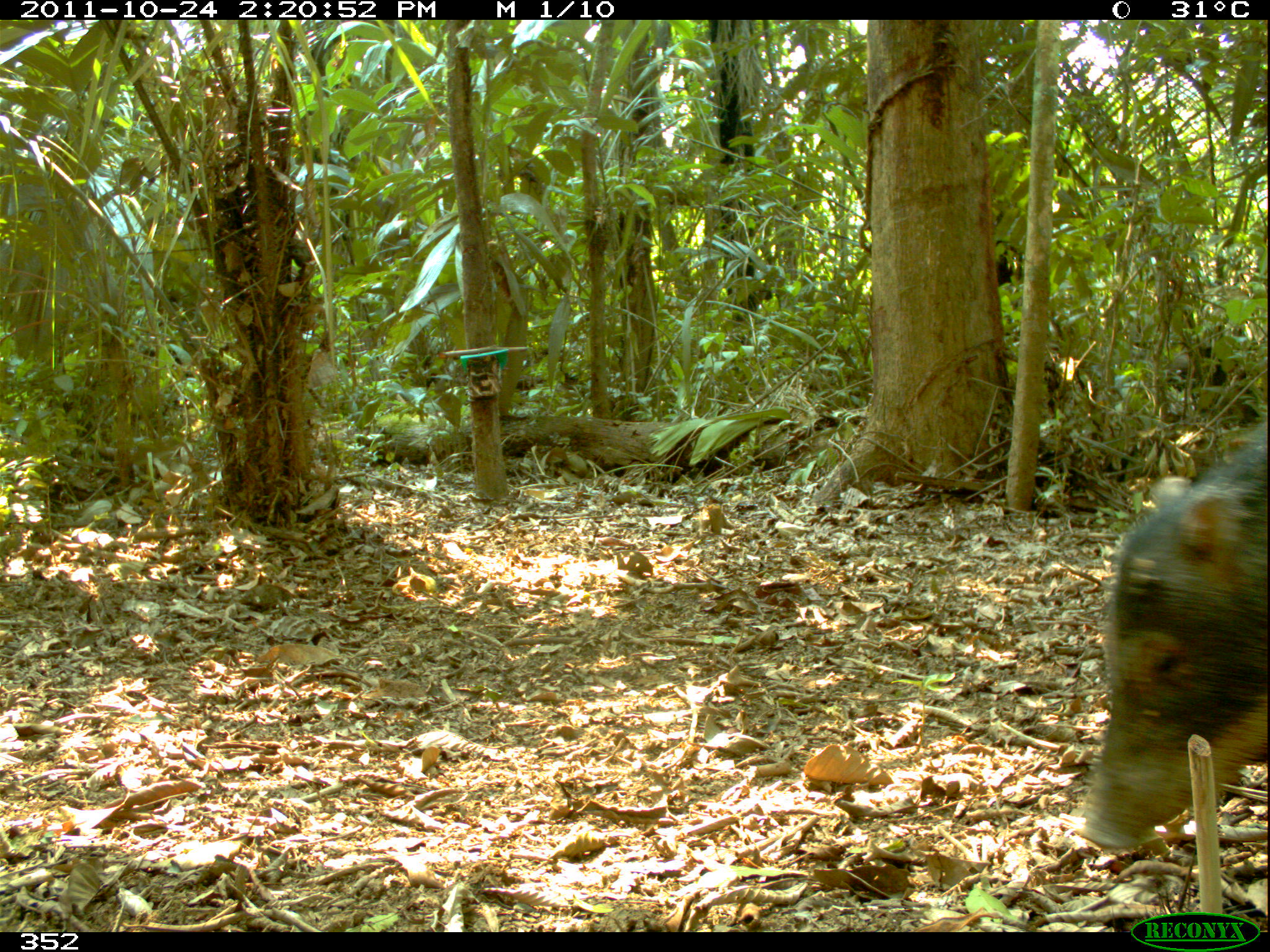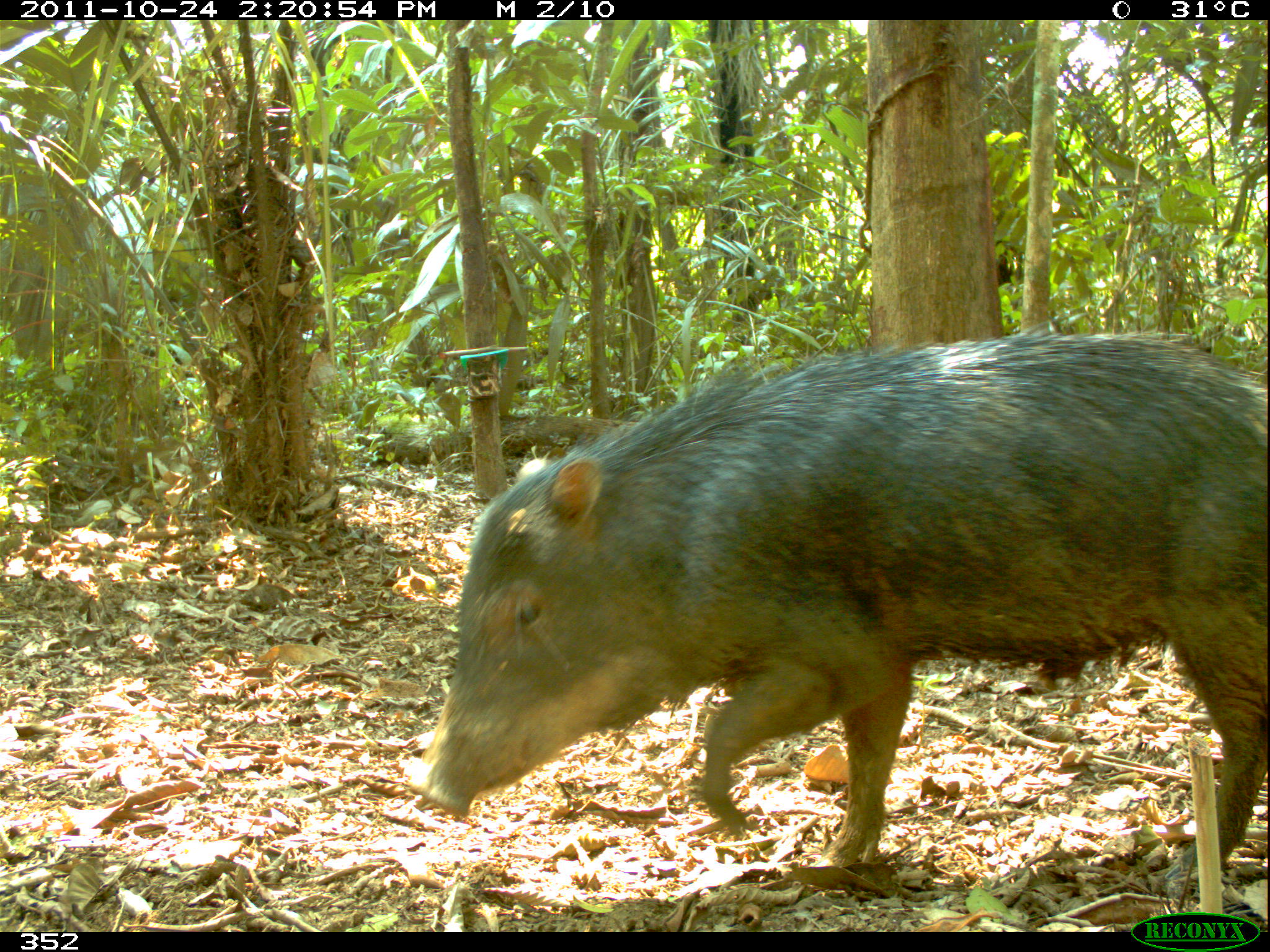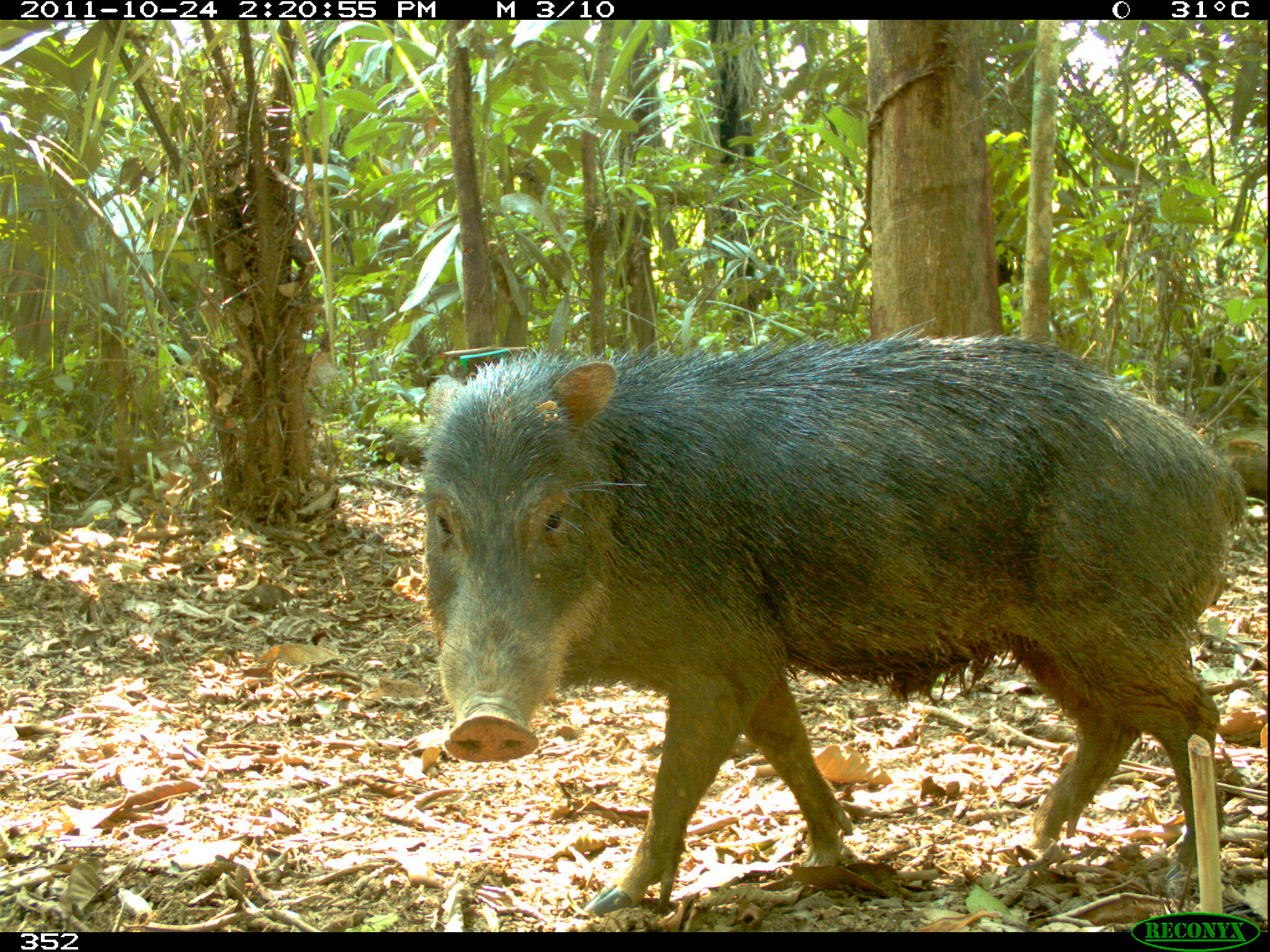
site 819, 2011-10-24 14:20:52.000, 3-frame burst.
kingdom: Animalia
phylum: Chordata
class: Mammalia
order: Artiodactyla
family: Tayassuidae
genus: Tayassu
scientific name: Tayassu pecari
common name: white-lipped peccary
Tayassu pecari (white-lipped peccary).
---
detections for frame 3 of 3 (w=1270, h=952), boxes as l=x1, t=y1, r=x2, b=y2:
tayassu pecari: l=411, t=317, r=1247, b=920